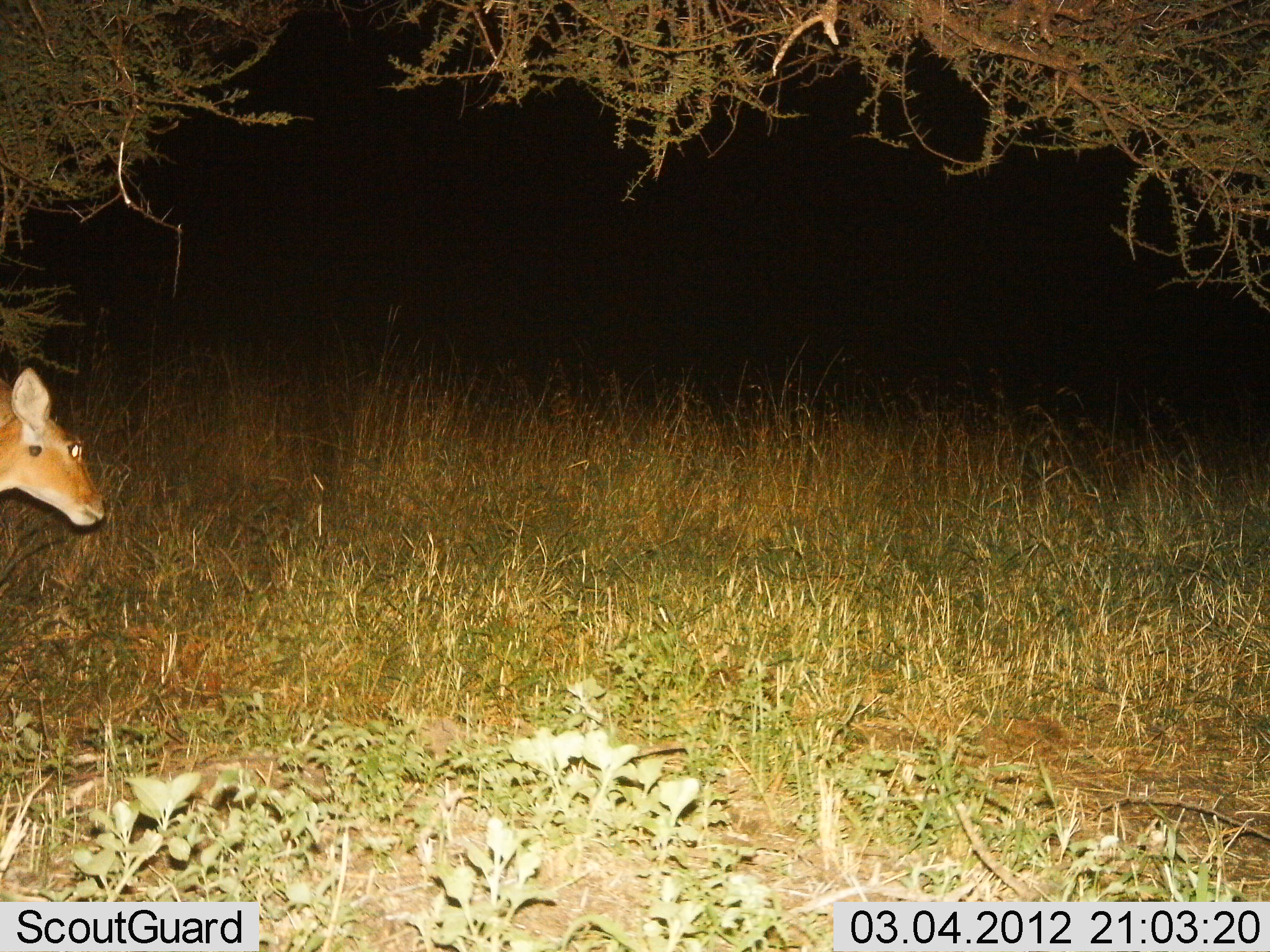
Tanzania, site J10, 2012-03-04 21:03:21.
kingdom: Animalia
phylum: Chordata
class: Mammalia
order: Artiodactyla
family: Bovidae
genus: Redunca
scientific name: Redunca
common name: reedbuck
Reedbuck (Redunca), count 1. Behavior (volunteer vote fractions): standing 63%, resting 0%, moving 37%, interacting 0%. Young present (vote fraction): 0%. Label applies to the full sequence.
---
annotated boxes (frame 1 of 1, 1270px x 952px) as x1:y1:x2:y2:
animal: 0:367:107:526